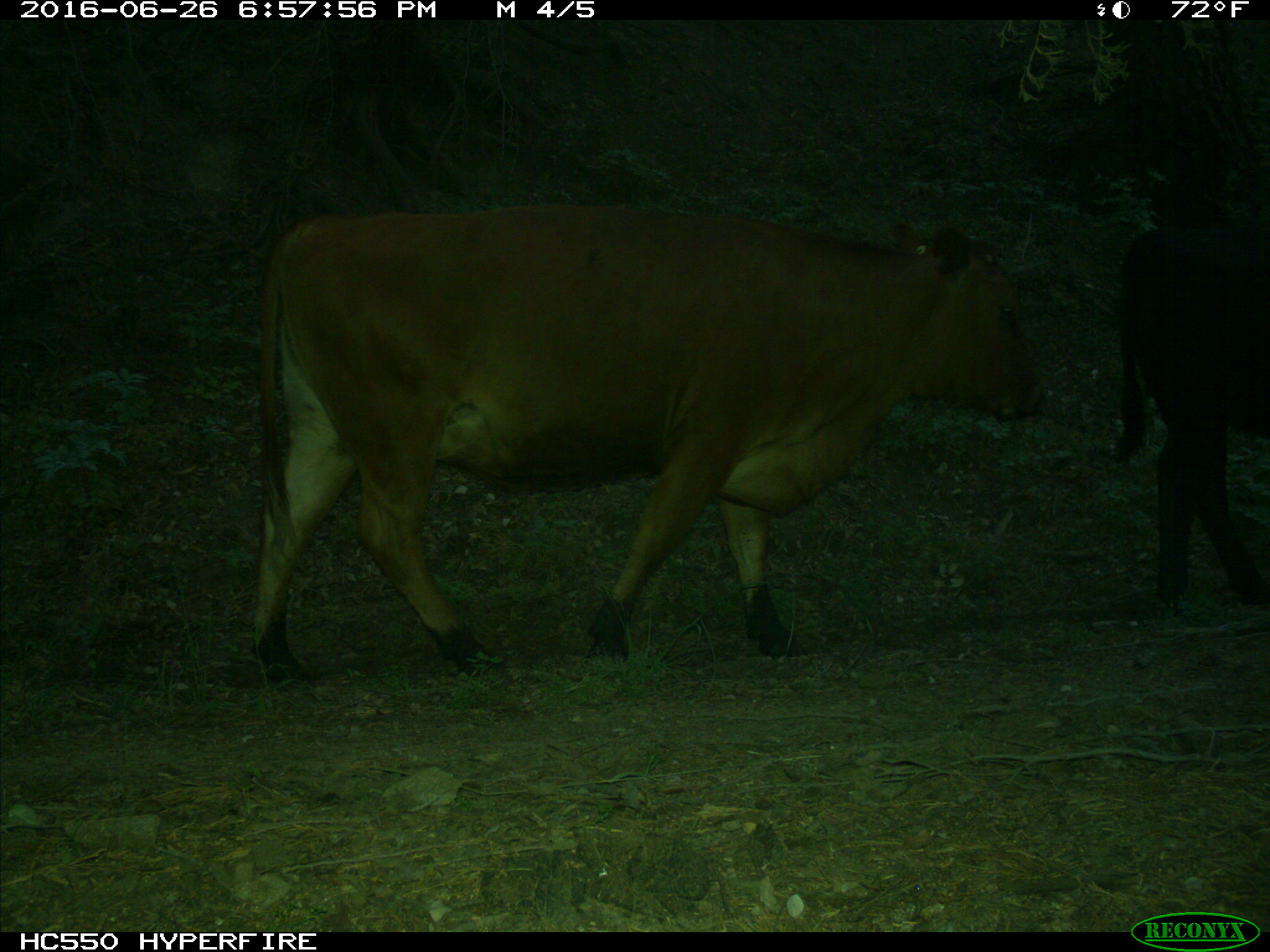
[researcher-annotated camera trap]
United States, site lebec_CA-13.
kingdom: Animalia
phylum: Chordata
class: Mammalia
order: Artiodactyla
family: Bovidae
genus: Bos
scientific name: Bos taurus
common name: domestic cow